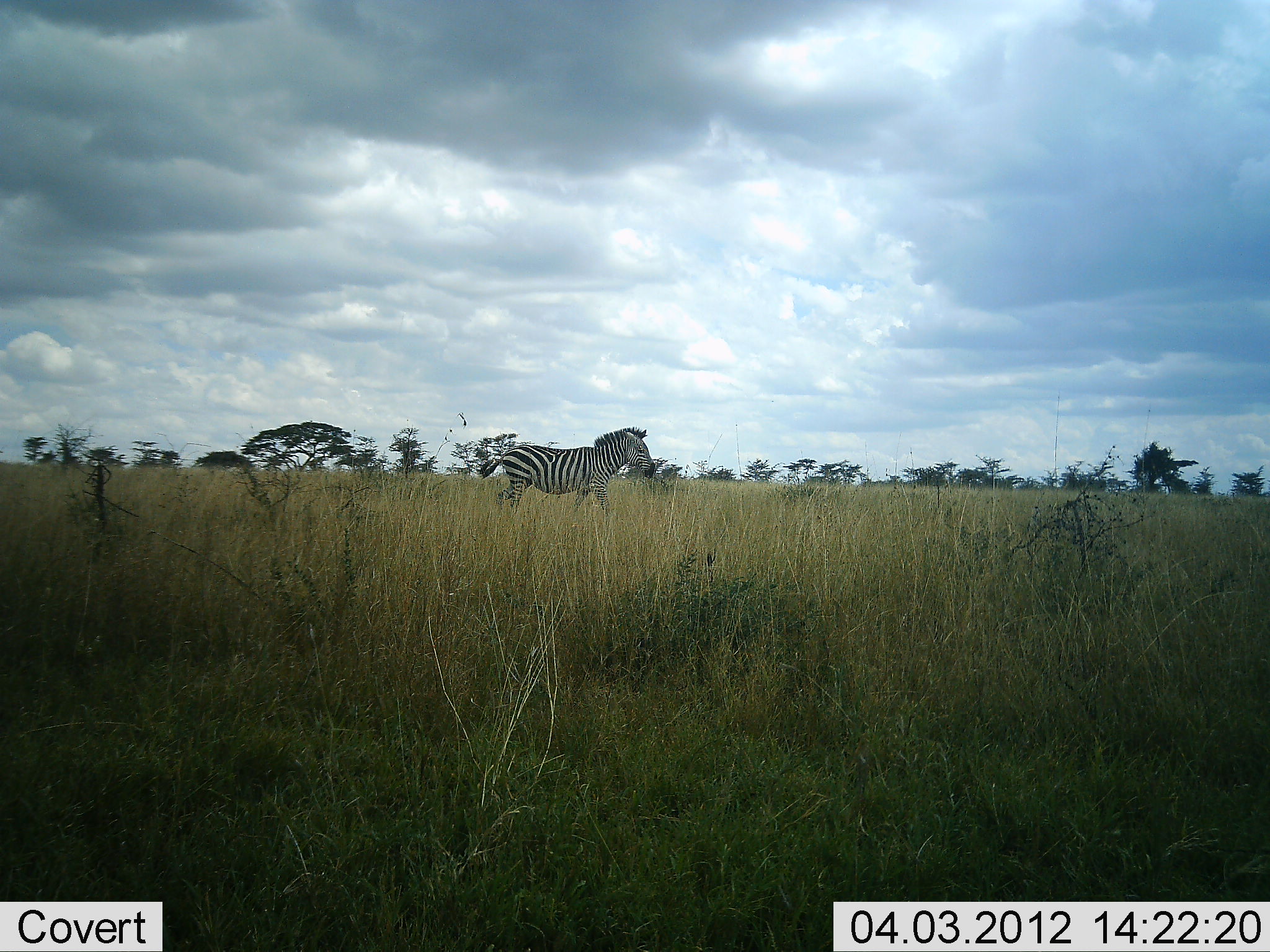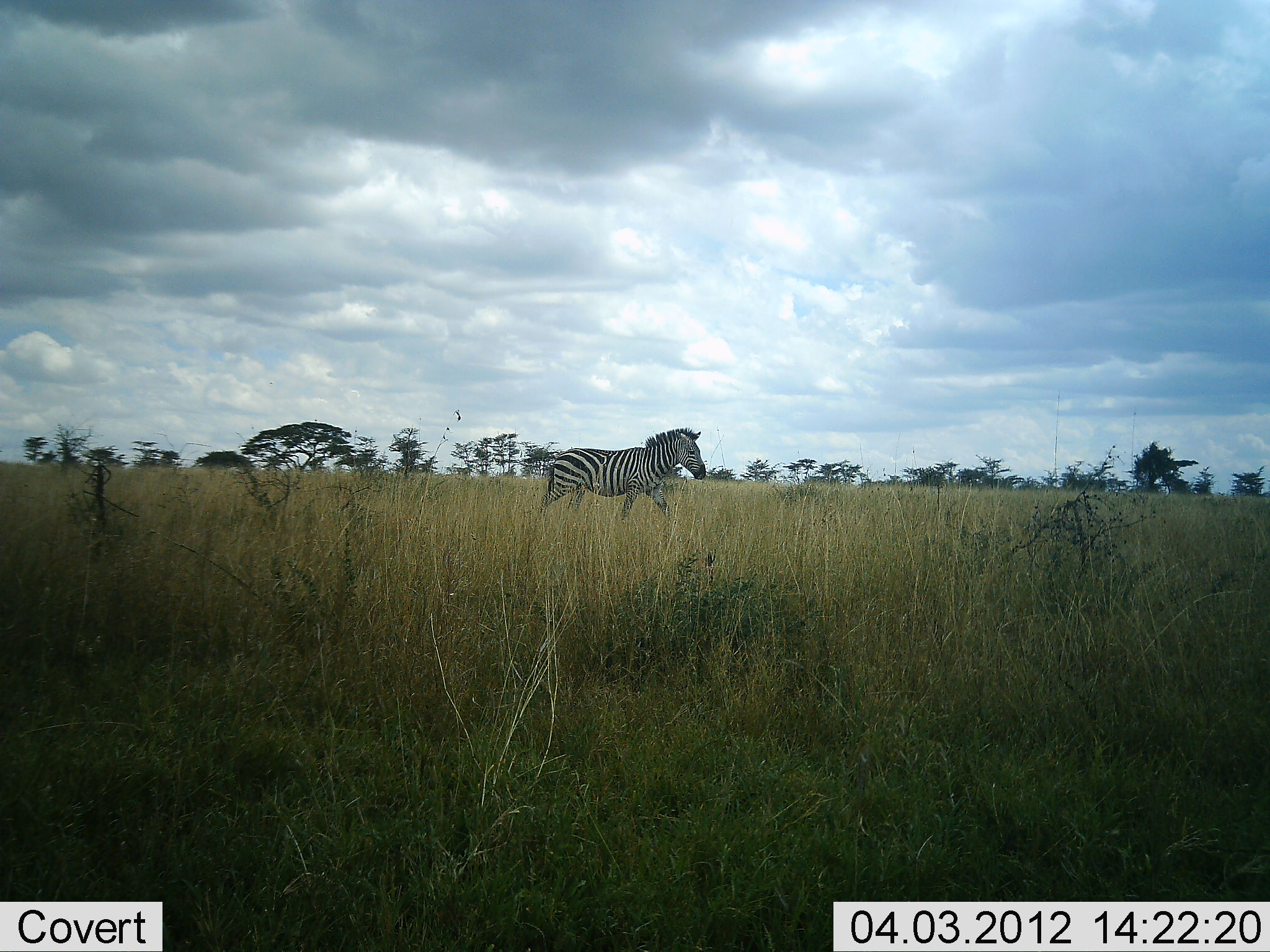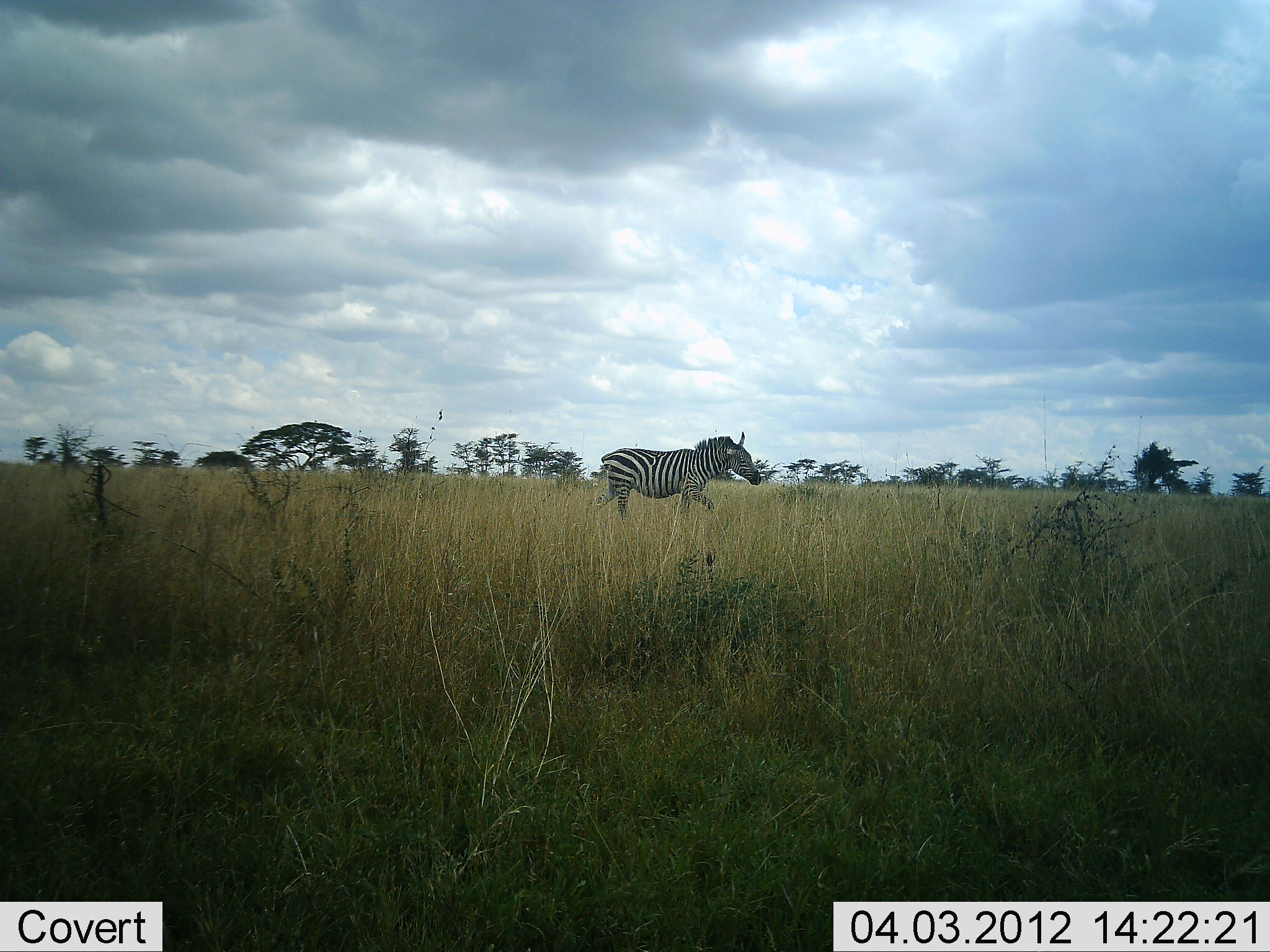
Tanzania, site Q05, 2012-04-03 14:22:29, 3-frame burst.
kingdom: Animalia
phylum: Chordata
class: Mammalia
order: Perissodactyla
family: Equidae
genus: Equus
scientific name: Equus quagga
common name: plains zebra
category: zebra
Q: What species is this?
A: Zebra (plains zebra) (Equus quagga).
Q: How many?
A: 1.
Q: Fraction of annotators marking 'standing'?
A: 6%.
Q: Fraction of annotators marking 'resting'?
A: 0%.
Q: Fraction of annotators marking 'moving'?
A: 100%.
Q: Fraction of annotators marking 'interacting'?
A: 0%.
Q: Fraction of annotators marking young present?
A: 0%.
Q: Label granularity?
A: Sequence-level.